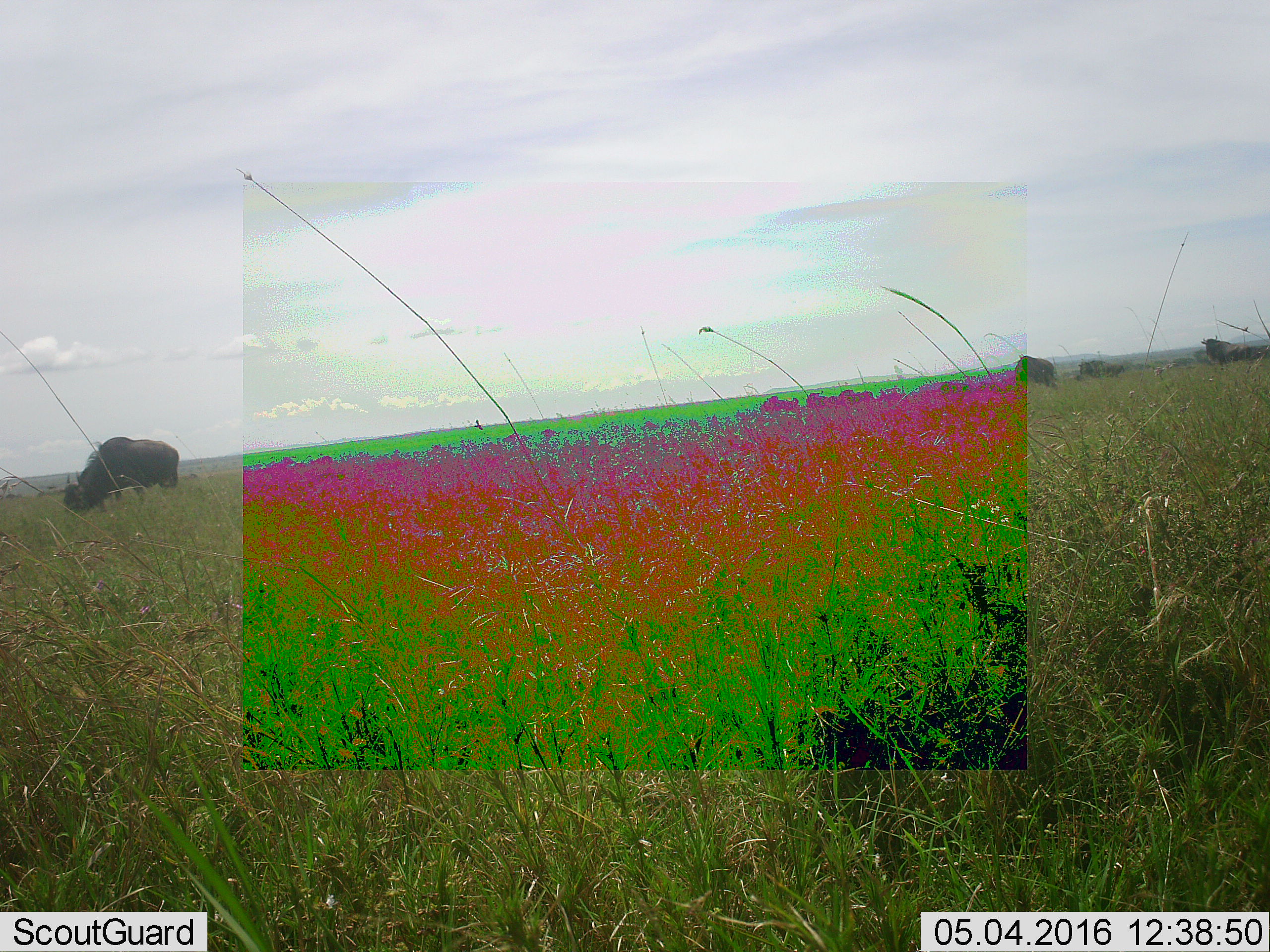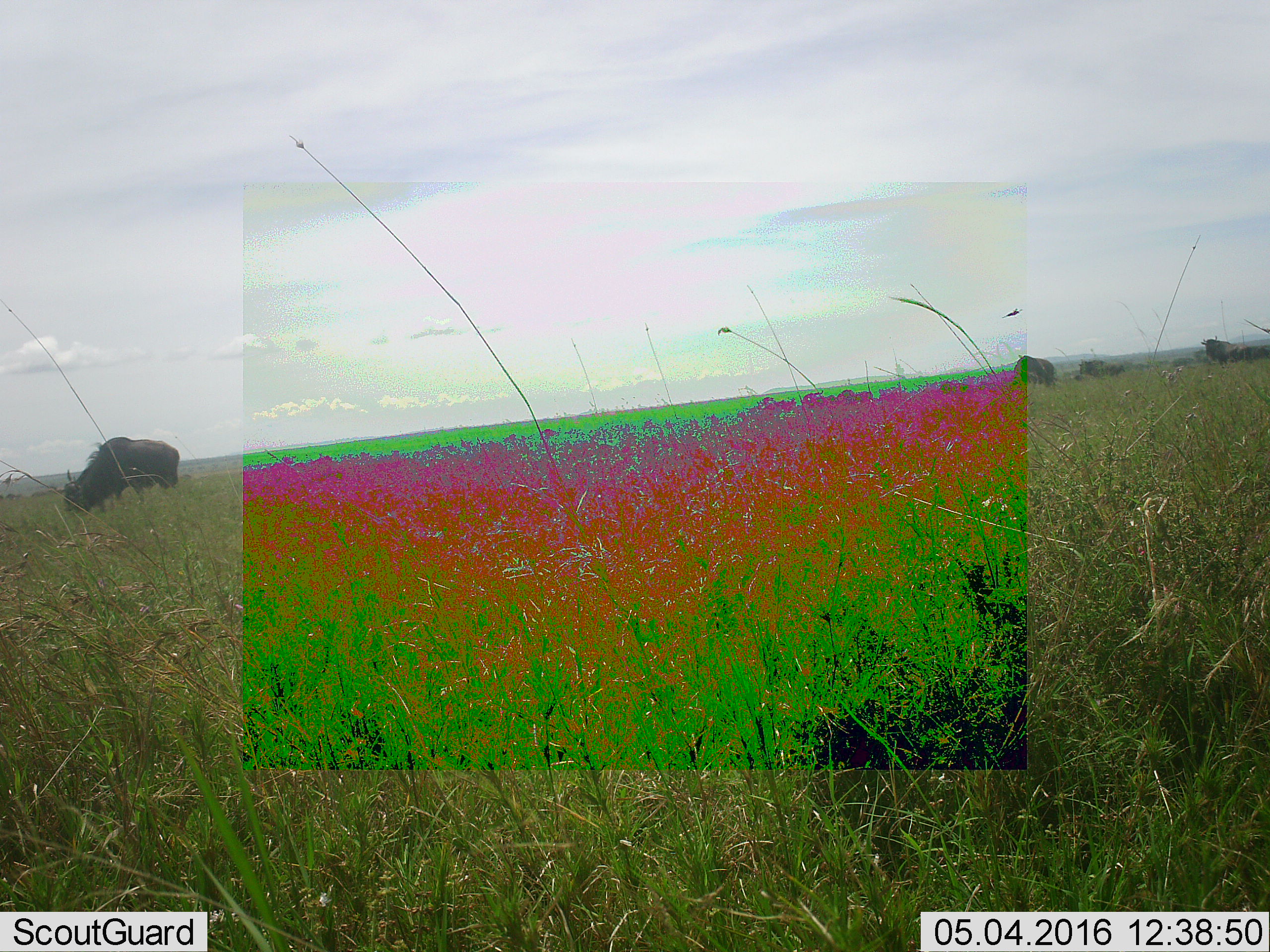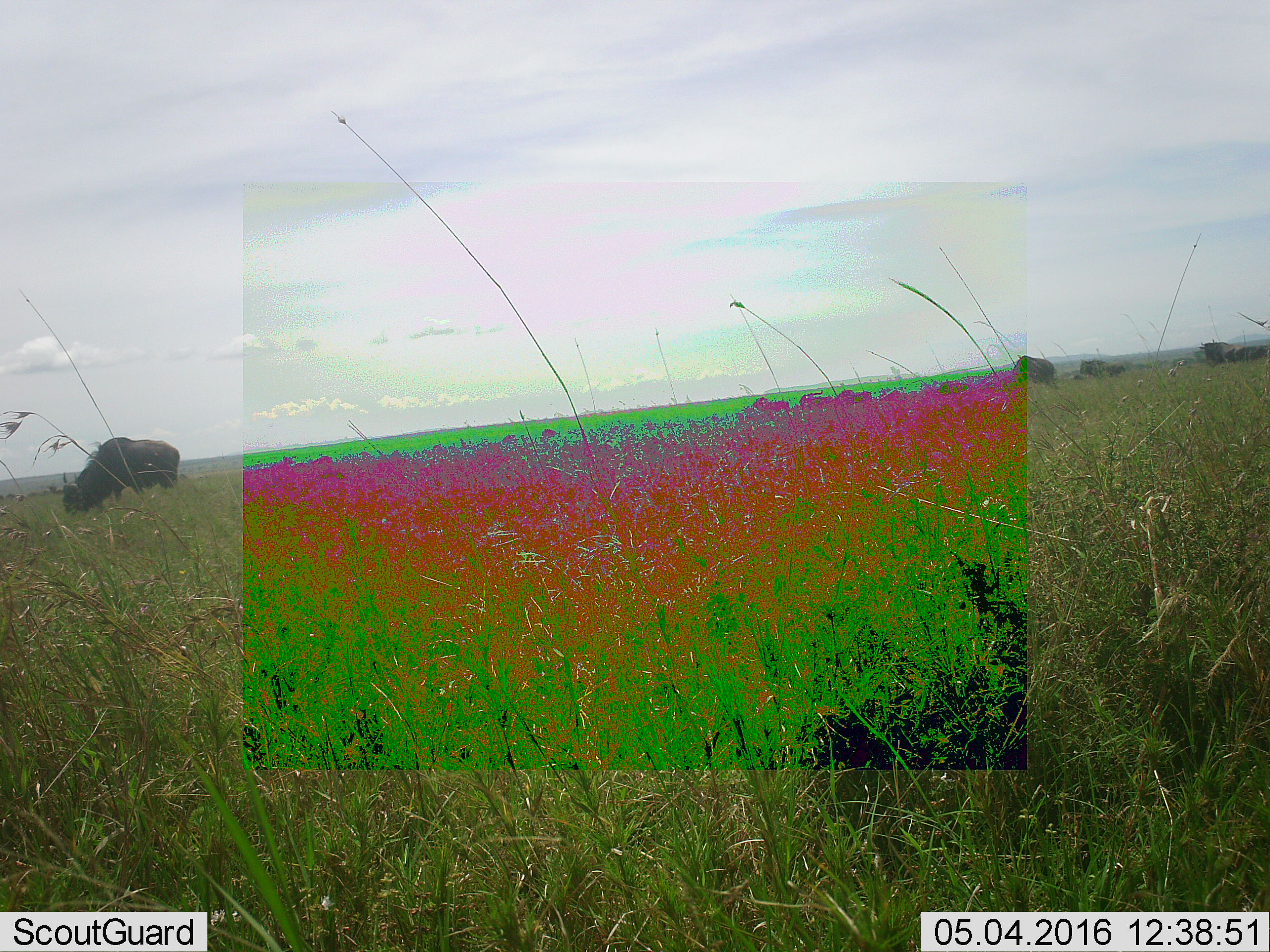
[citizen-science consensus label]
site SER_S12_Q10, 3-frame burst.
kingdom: Animalia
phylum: Chordata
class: Mammalia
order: Artiodactyla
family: Bovidae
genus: Connochaetes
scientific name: Connochaetes taurinus taurinus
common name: blue wildebeest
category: wildebeestblue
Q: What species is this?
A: Wildebeestblue (blue wildebeest) (Connochaetes taurinus taurinus).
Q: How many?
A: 11-50.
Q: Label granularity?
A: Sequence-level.